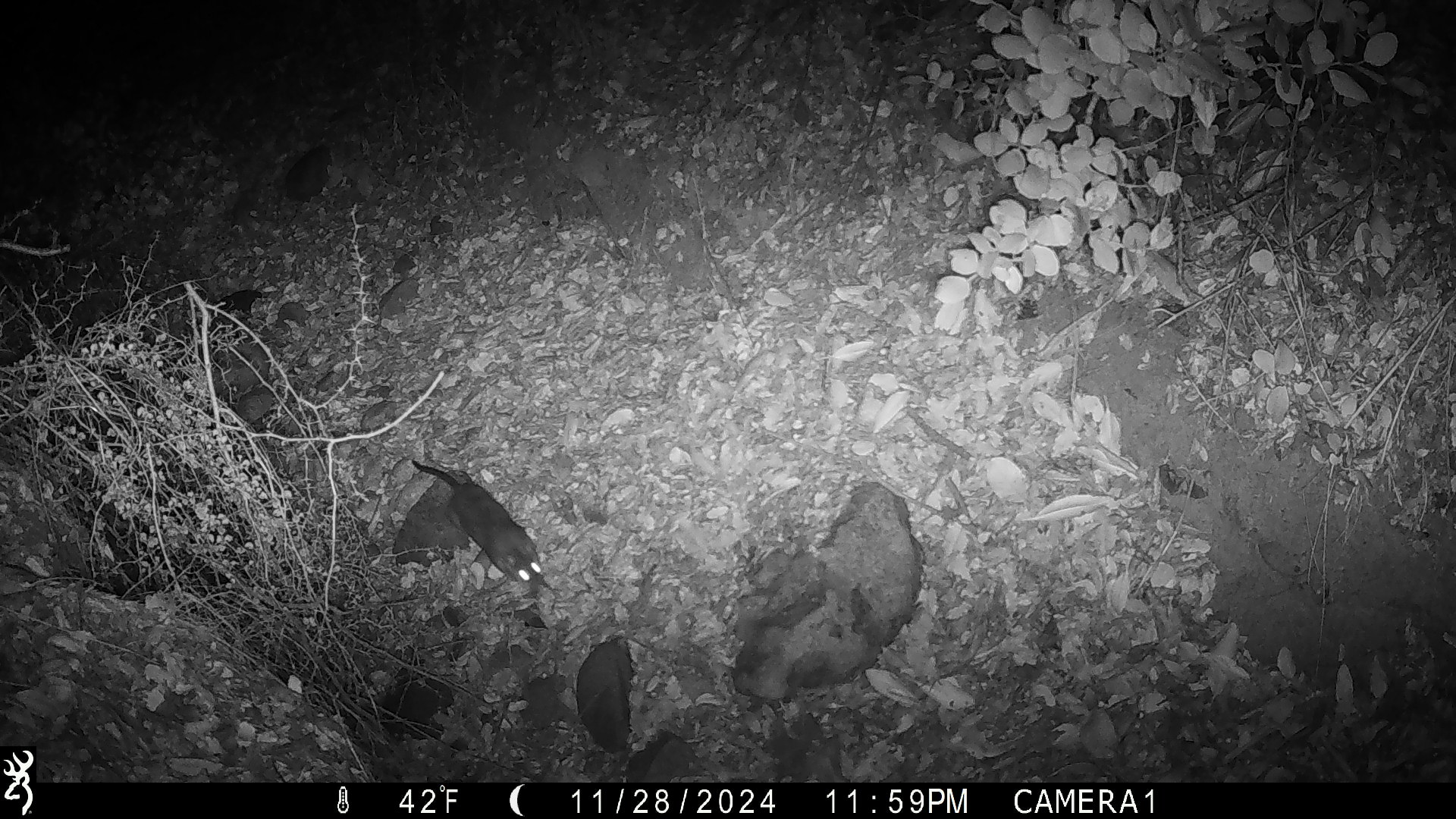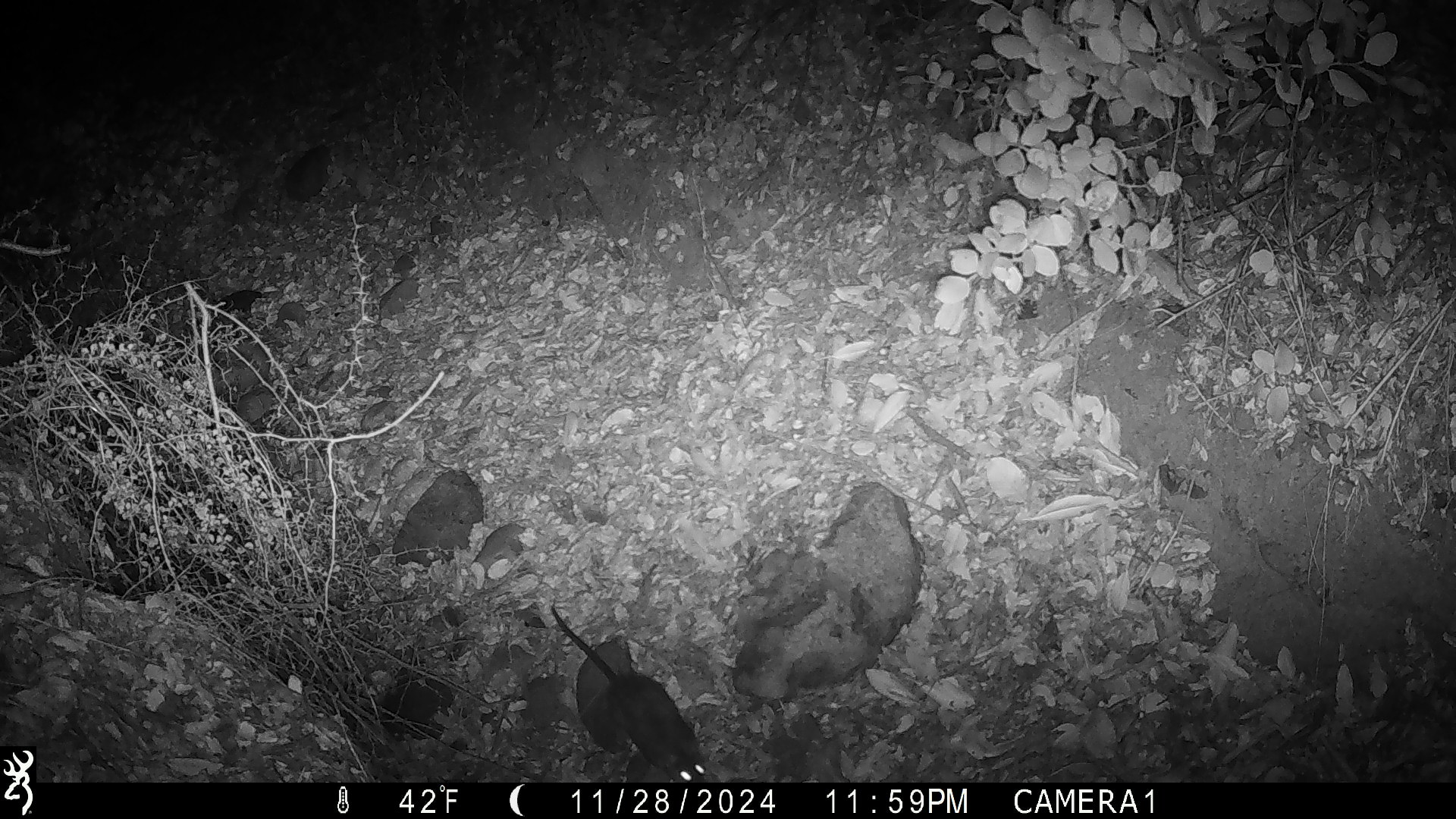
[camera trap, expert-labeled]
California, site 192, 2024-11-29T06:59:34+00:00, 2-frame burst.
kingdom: Animalia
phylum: Chordata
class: Mammalia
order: Rodentia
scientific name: Rodentia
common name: mouse or rat